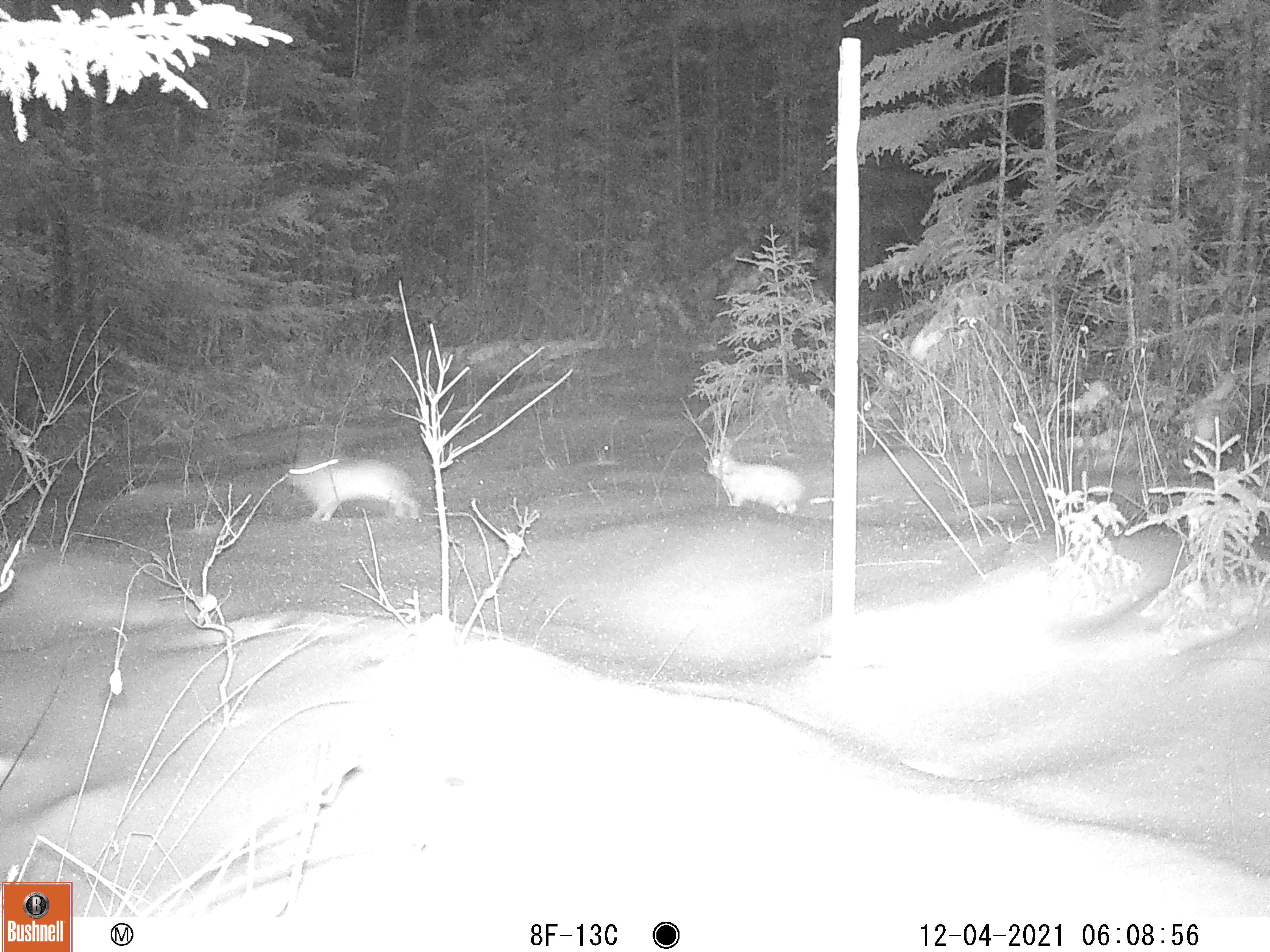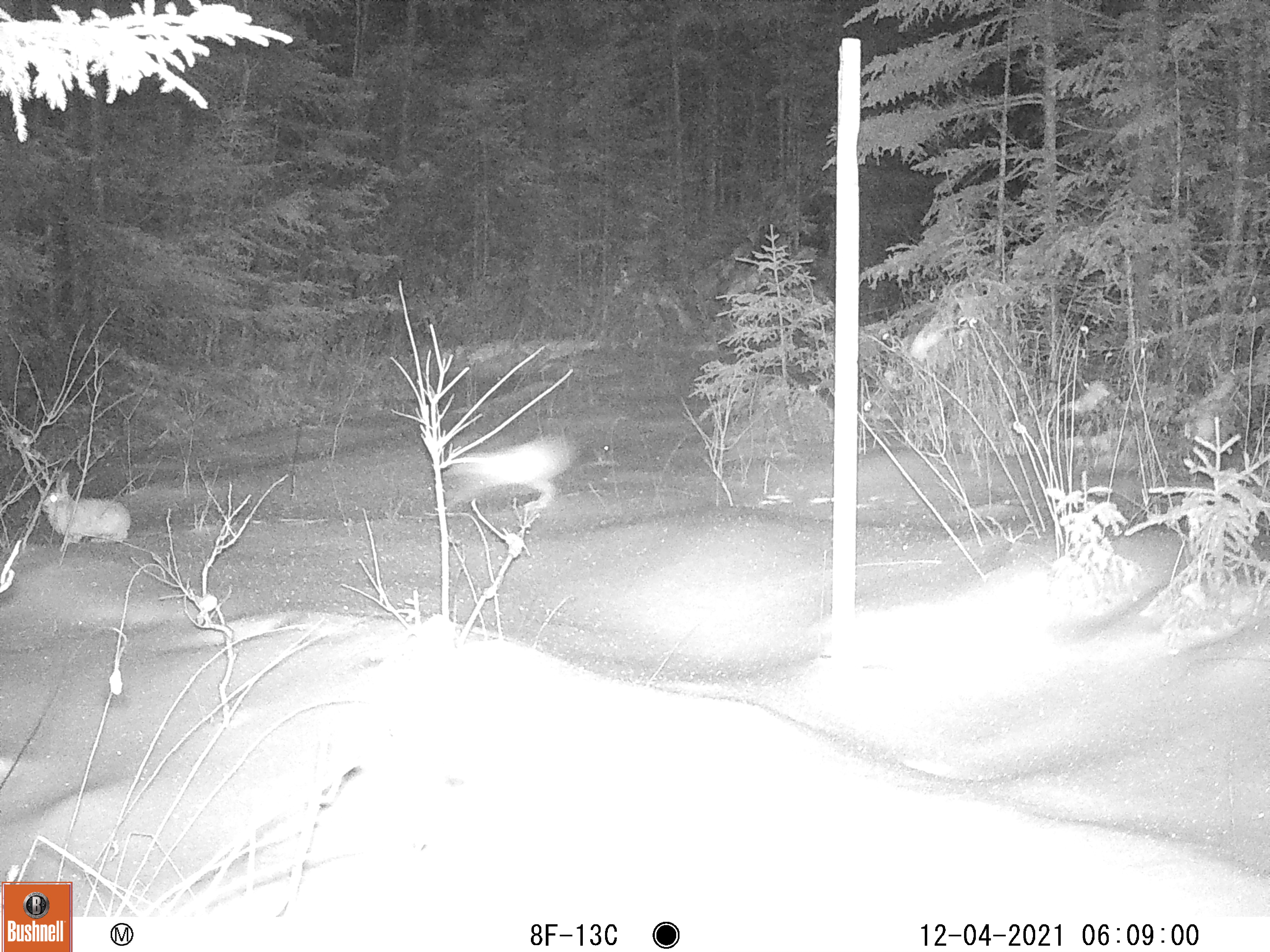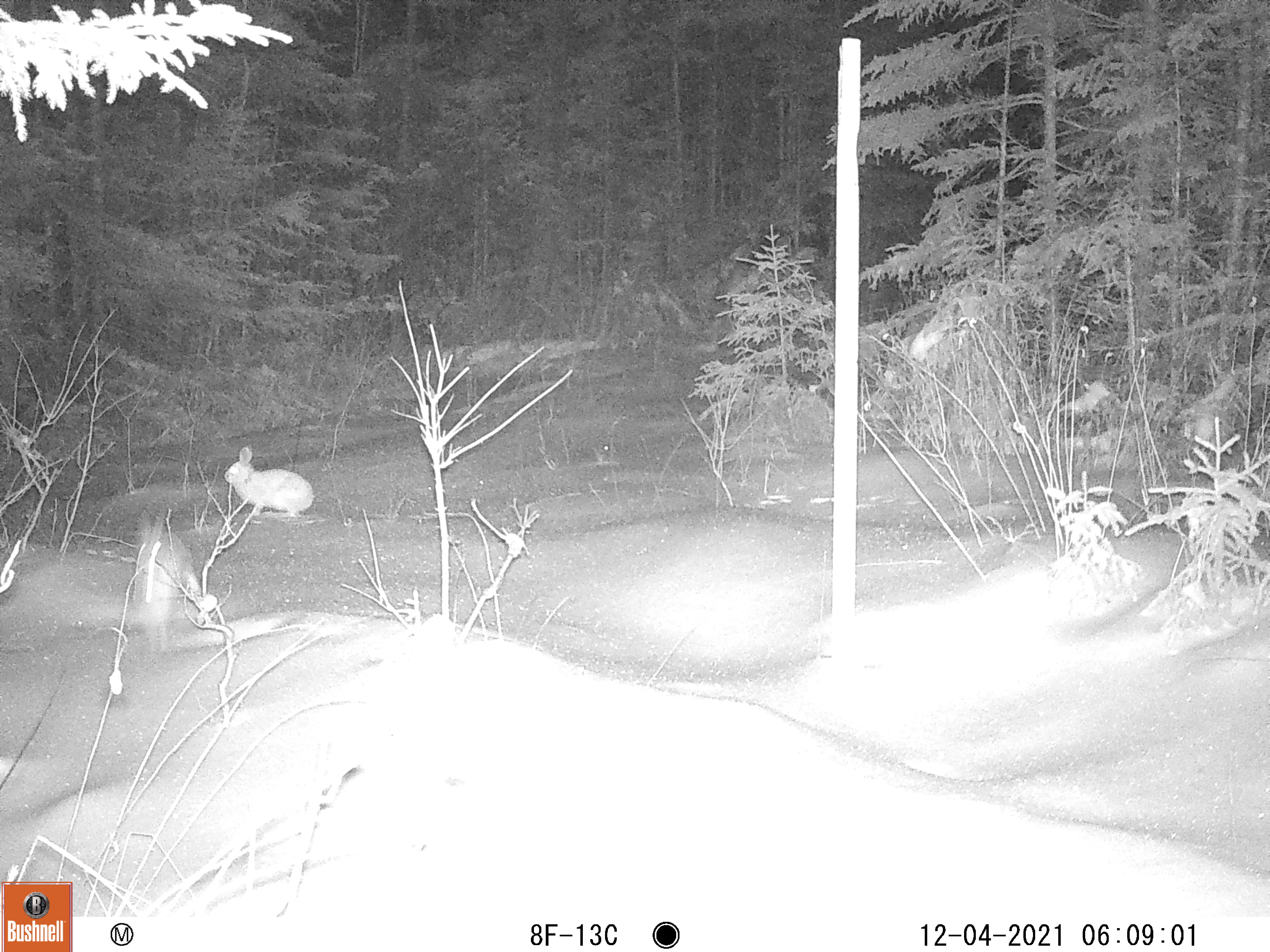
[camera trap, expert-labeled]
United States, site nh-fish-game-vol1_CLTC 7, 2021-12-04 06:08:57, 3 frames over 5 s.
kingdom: Animalia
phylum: Chordata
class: Mammalia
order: Lagomorpha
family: Leporidae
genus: Lepus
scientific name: Lepus americanus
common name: snowshoe hare